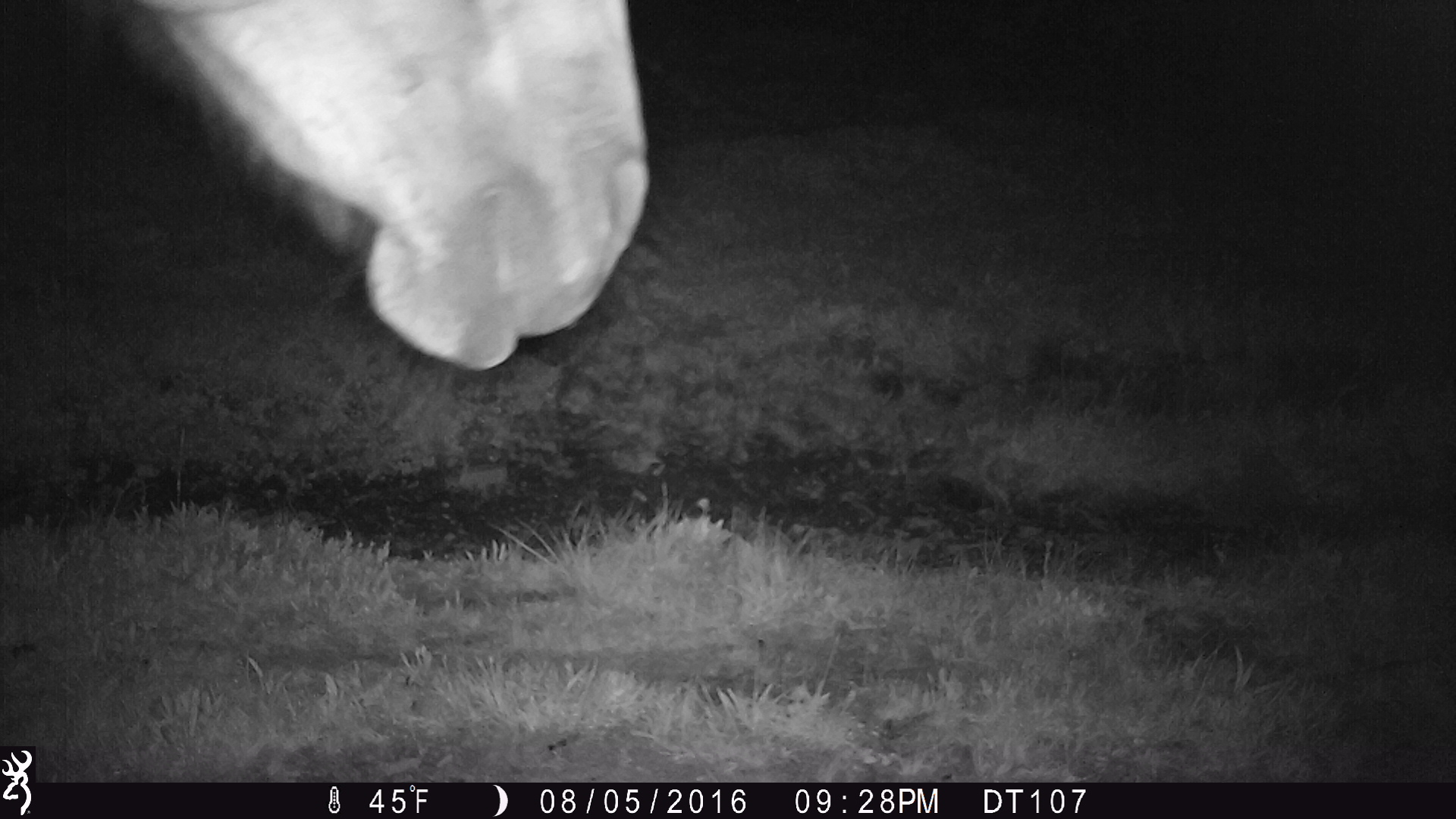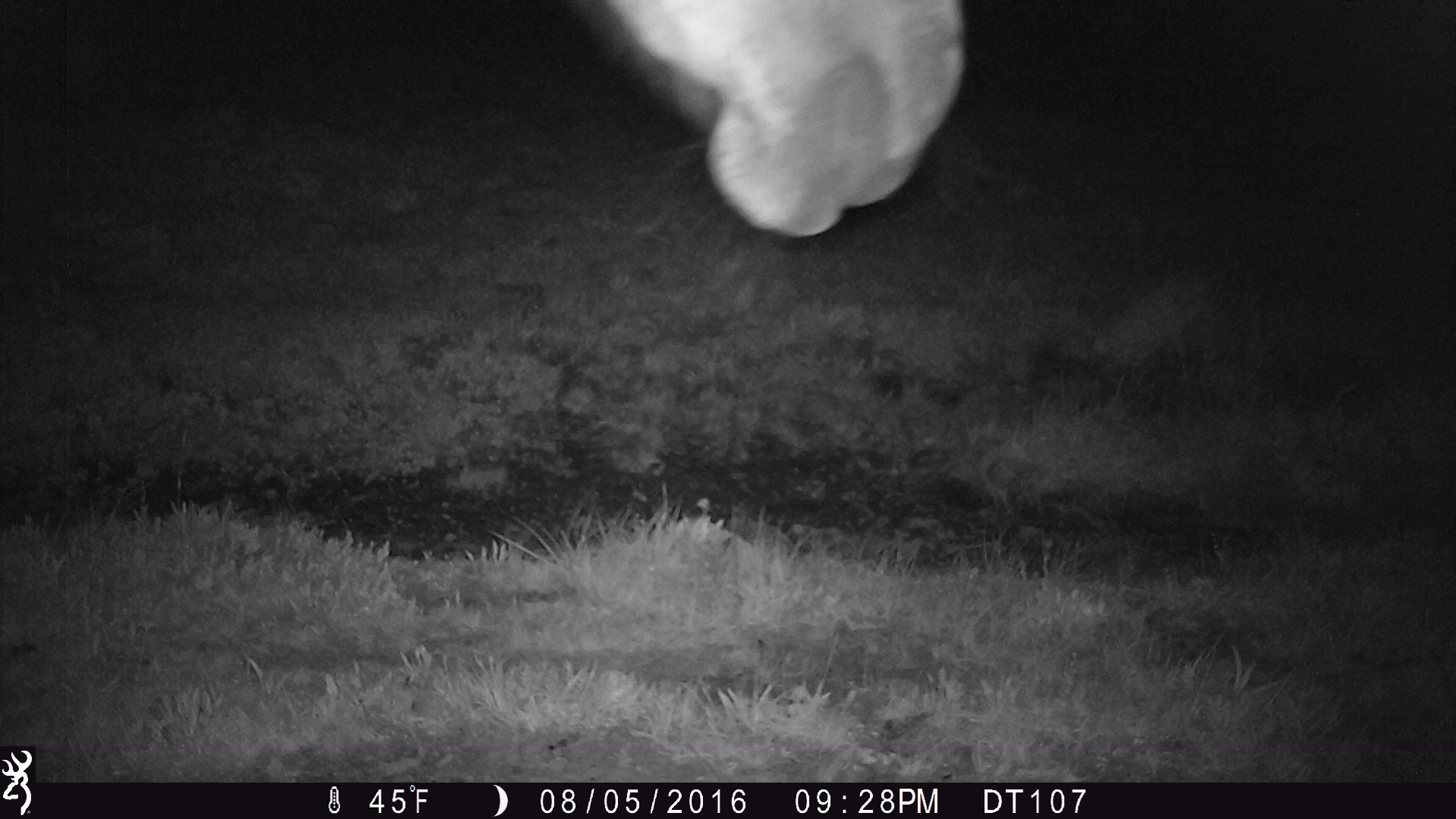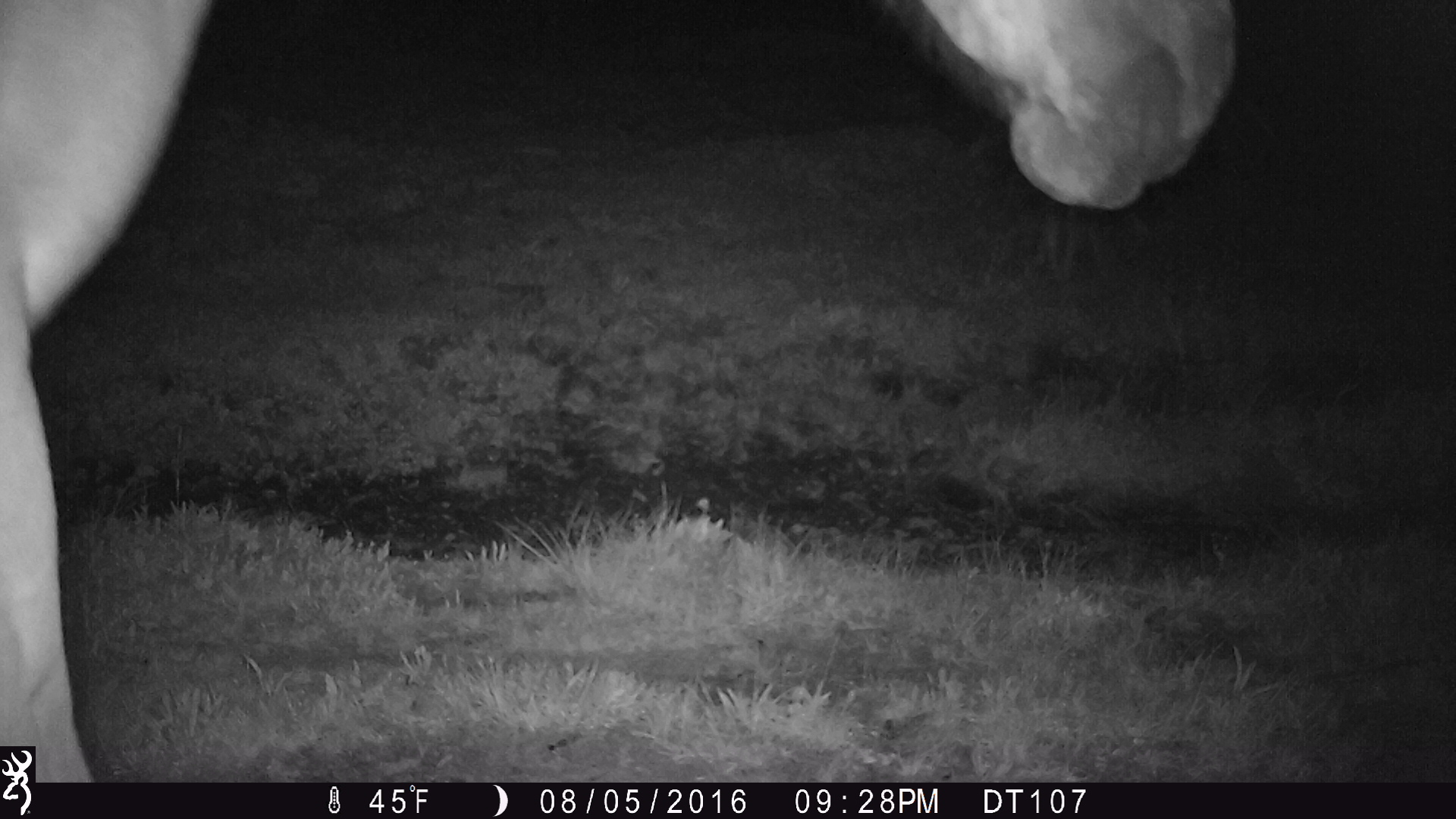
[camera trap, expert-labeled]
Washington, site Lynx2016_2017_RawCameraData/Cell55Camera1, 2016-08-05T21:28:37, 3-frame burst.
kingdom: Animalia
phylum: Chordata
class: Mammalia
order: Perissodactyla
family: Equidae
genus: Equus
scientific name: Equus caballus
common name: domestic horse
Domestic horse (Equus caballus). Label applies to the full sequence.